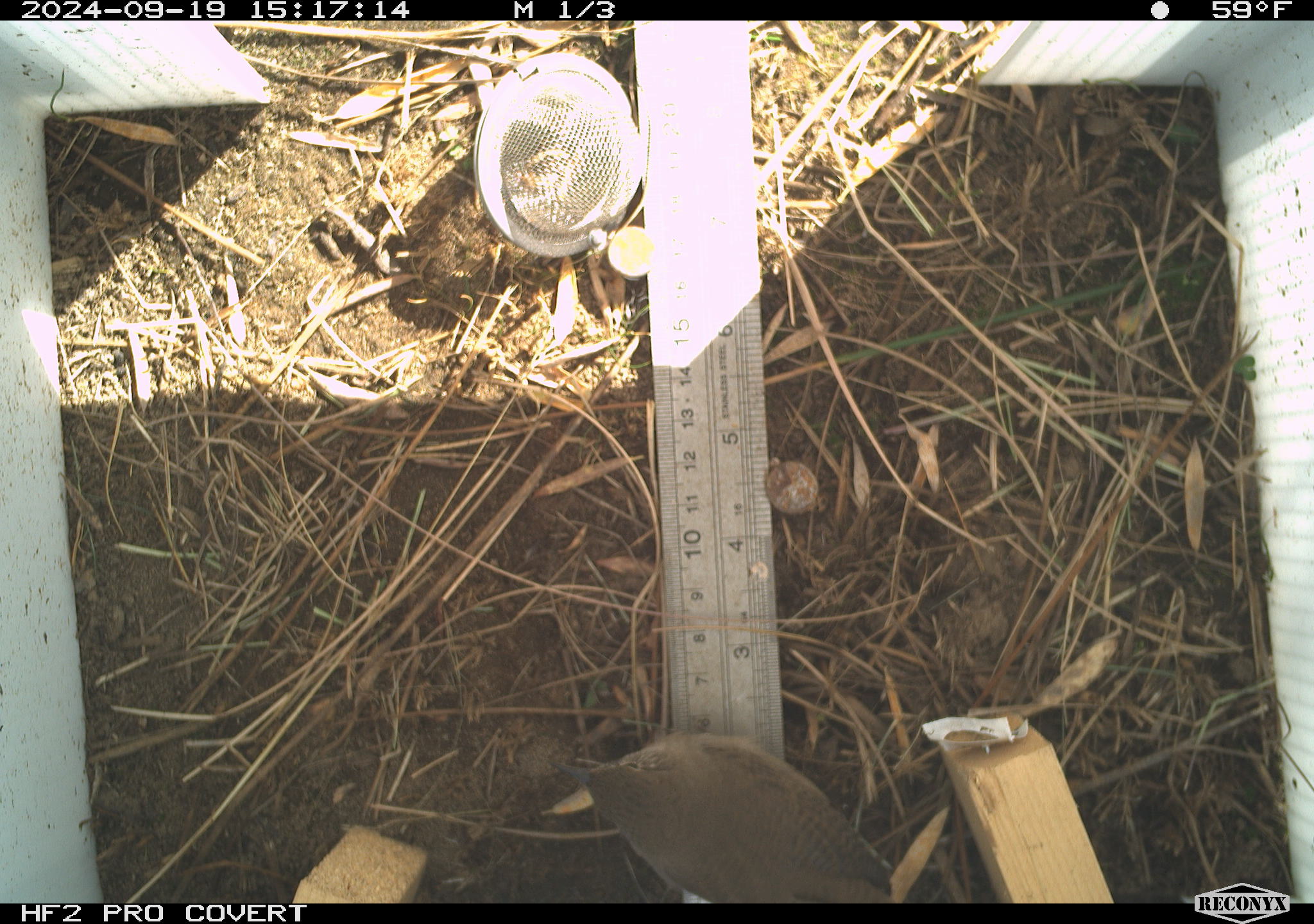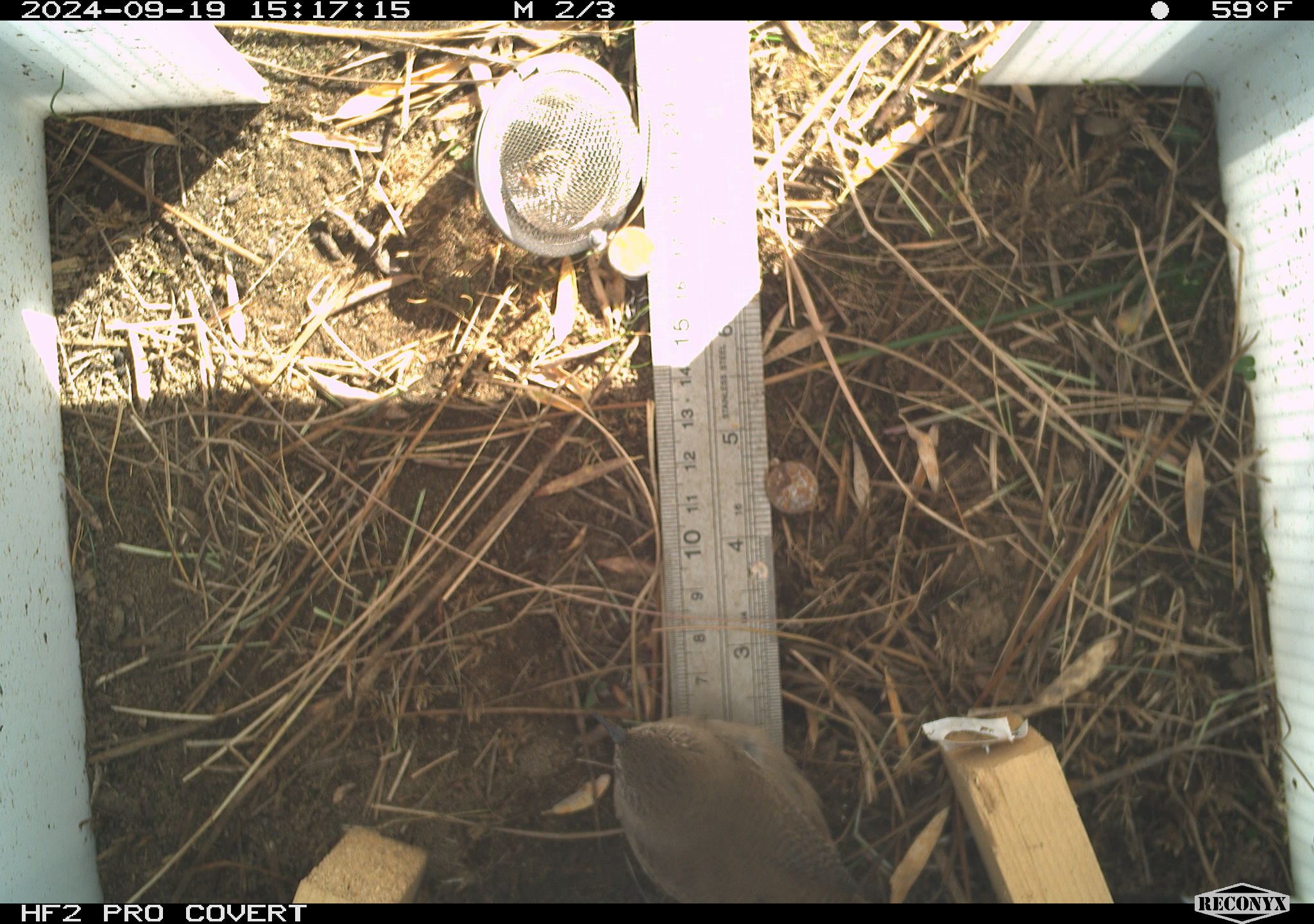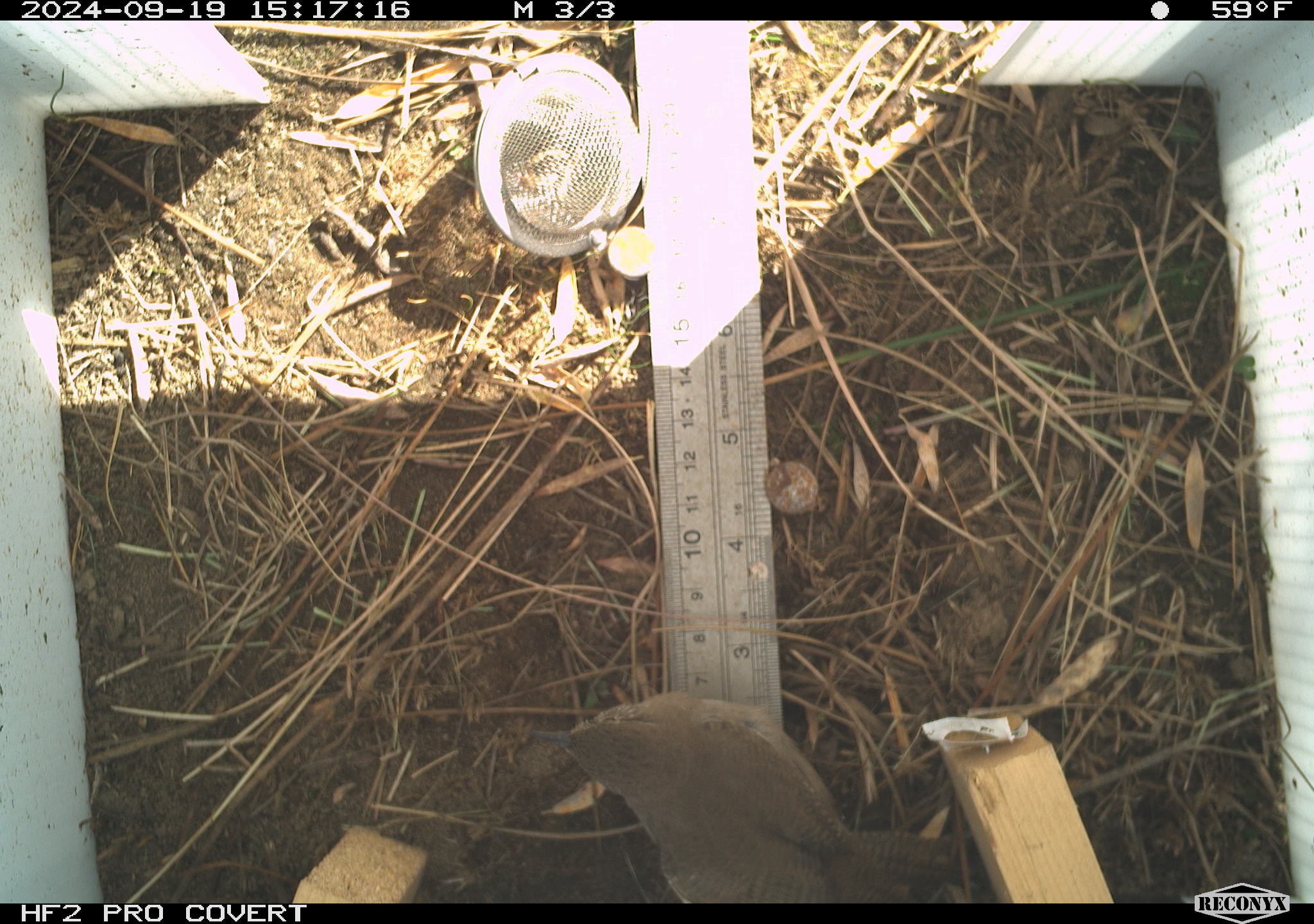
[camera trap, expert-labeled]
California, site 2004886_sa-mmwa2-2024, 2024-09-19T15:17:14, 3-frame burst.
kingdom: Animalia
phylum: Chordata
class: Aves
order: Passeriformes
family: Troglodytidae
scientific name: Troglodytidae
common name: wren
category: troglodytidae family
Troglodytidae family (wren) (Troglodytidae).